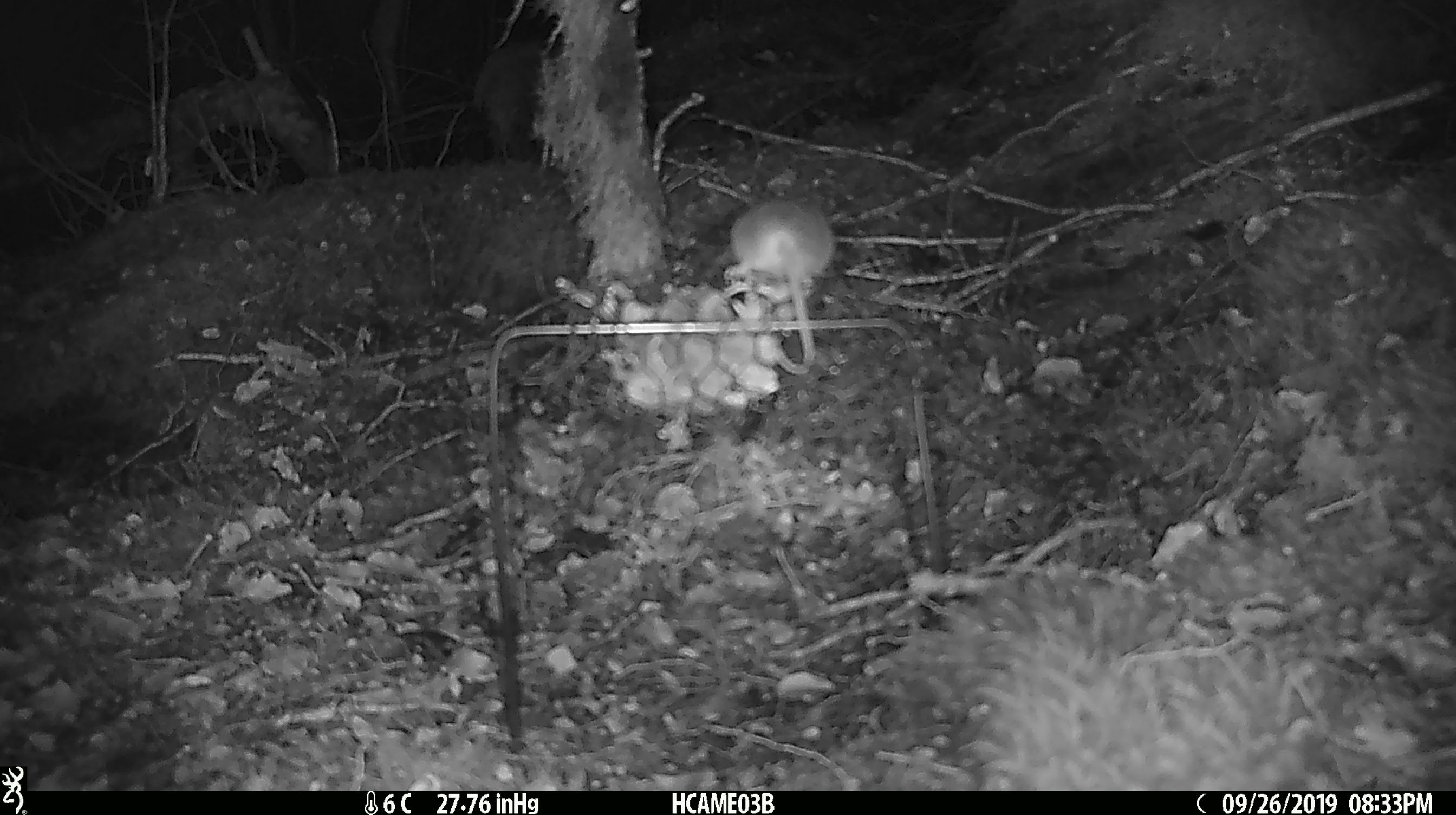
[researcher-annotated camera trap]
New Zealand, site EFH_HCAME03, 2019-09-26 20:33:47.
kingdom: Animalia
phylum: Chordata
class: Mammalia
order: Rodentia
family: Muridae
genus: Mus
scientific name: Mus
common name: mouse